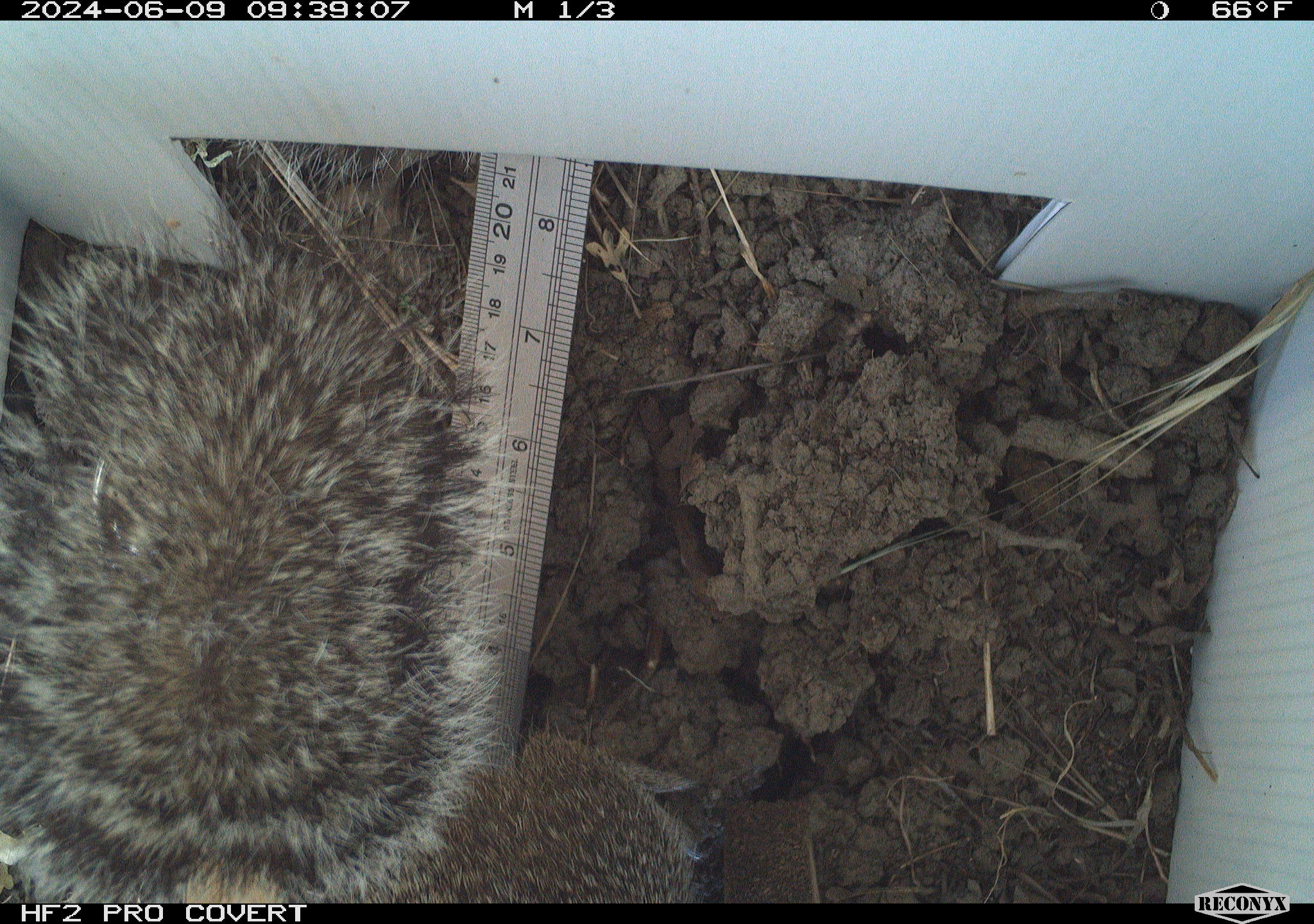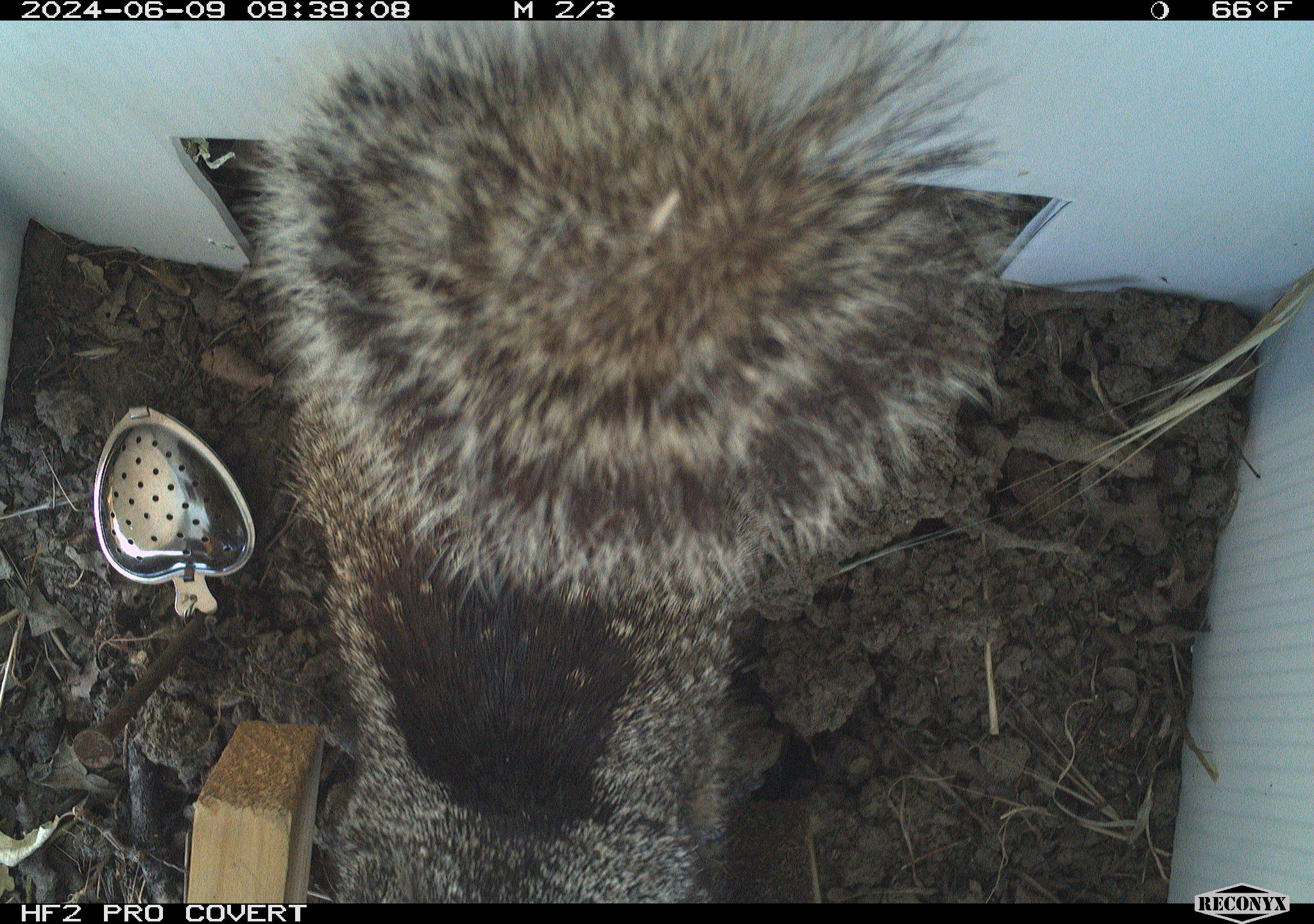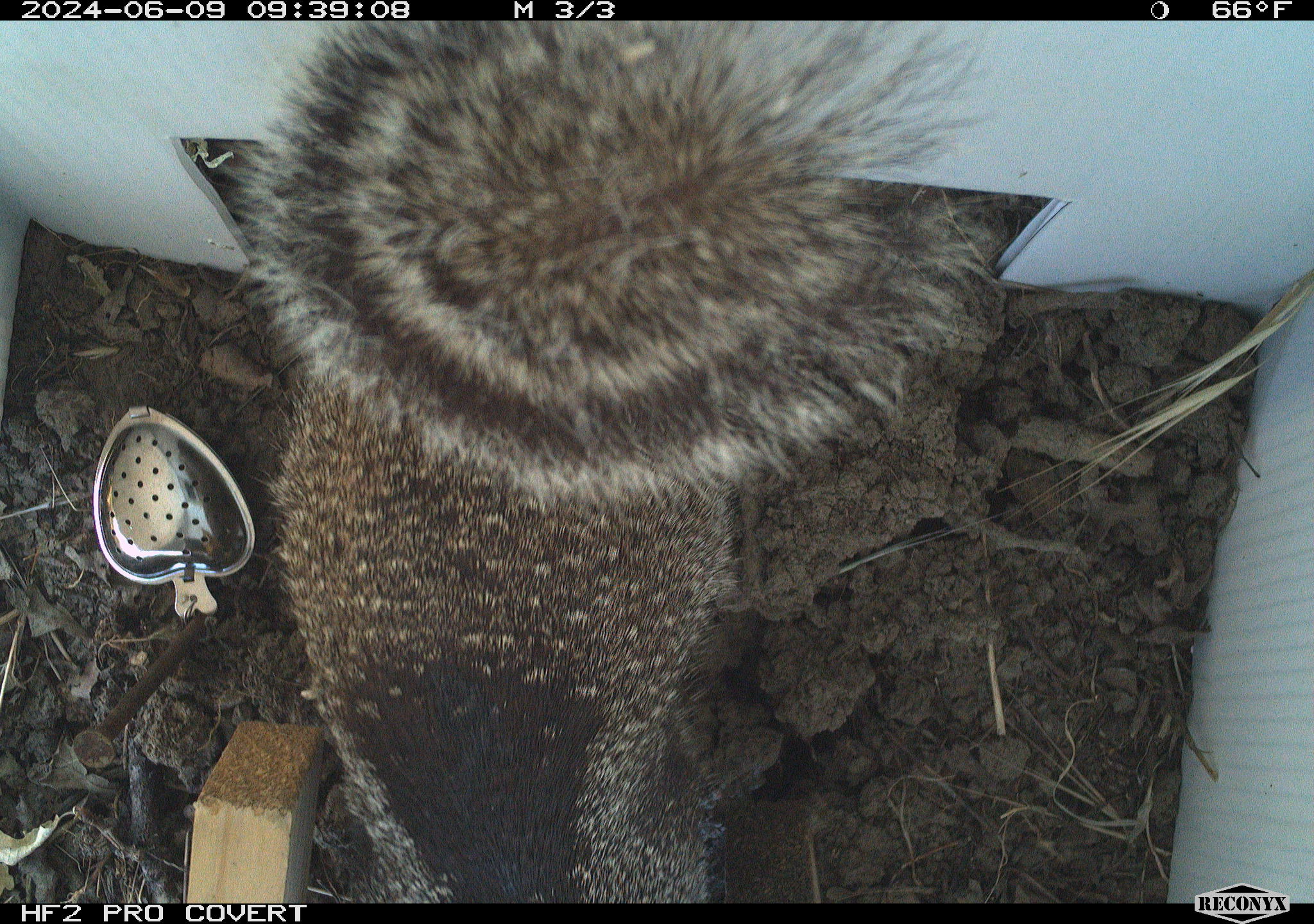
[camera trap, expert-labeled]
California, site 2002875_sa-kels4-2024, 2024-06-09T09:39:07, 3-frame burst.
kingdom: Animalia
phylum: Chordata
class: Mammalia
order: Rodentia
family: Sciuridae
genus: Otospermophilus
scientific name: Otospermophilus beecheyi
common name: california ground squirrel